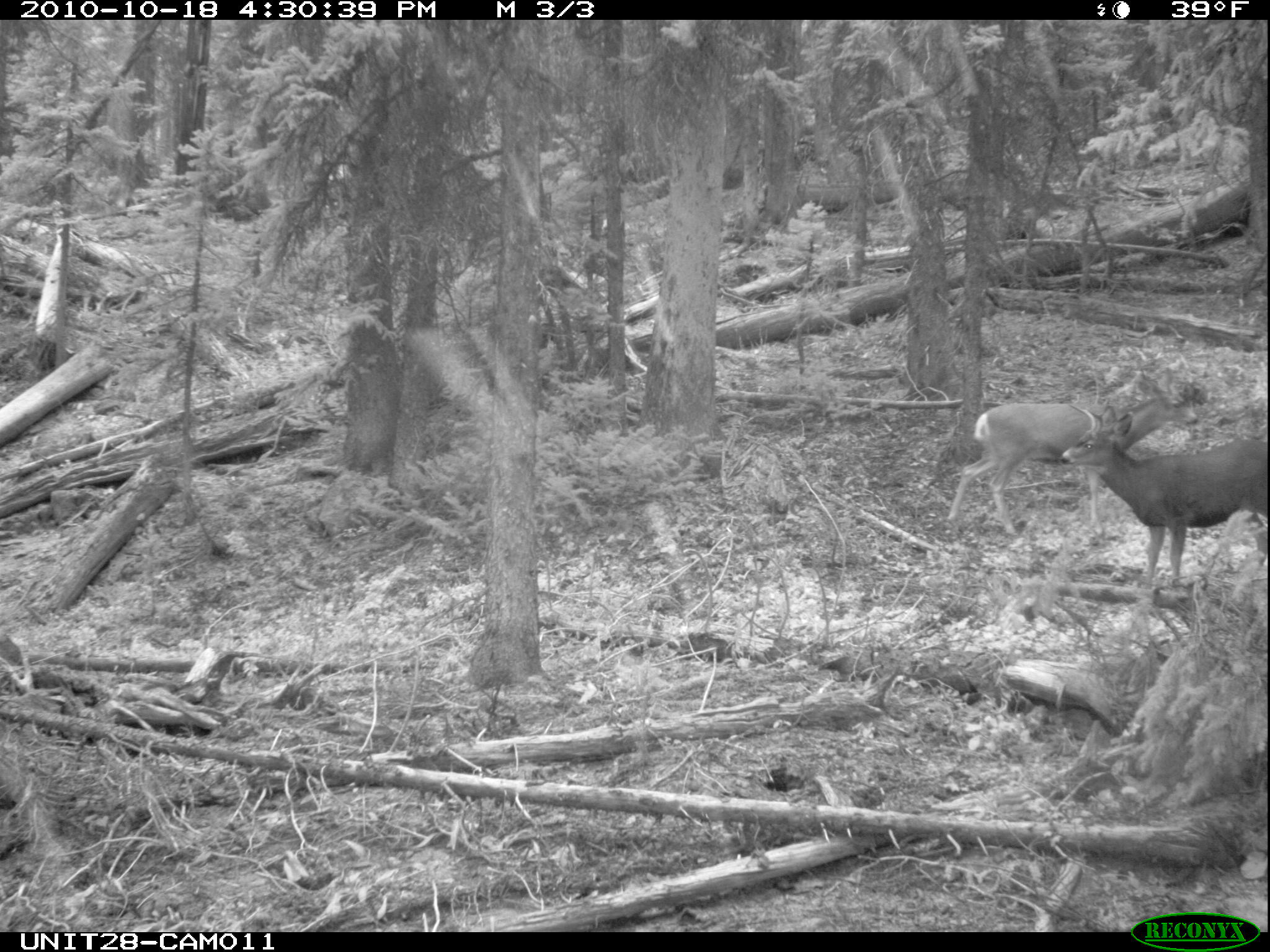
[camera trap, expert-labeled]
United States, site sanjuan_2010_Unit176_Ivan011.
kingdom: Animalia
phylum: Chordata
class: Mammalia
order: Artiodactyla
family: Cervidae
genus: Odocoileus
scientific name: Odocoileus hemionus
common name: mule deer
Odocoileus hemionus (mule deer).